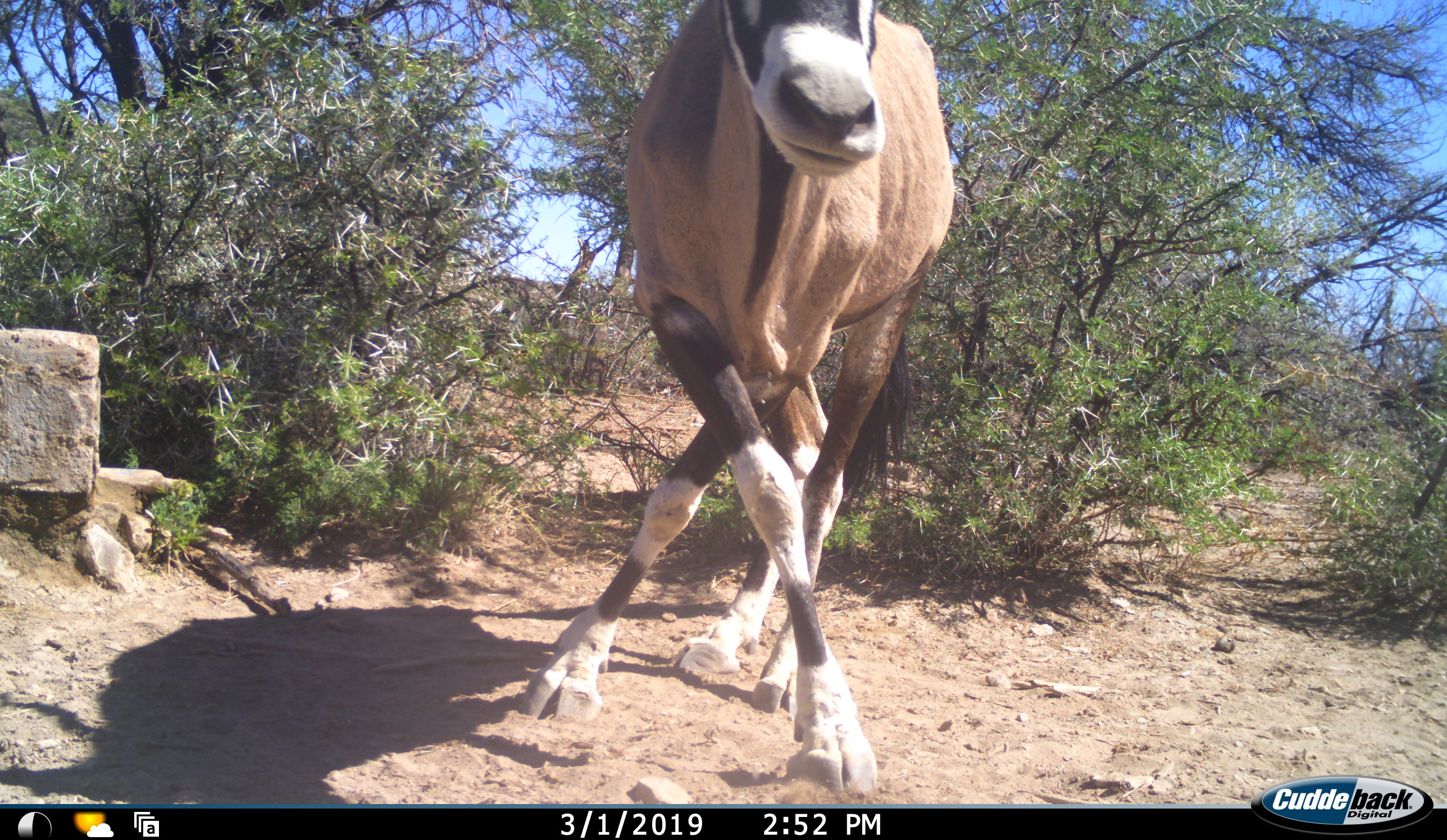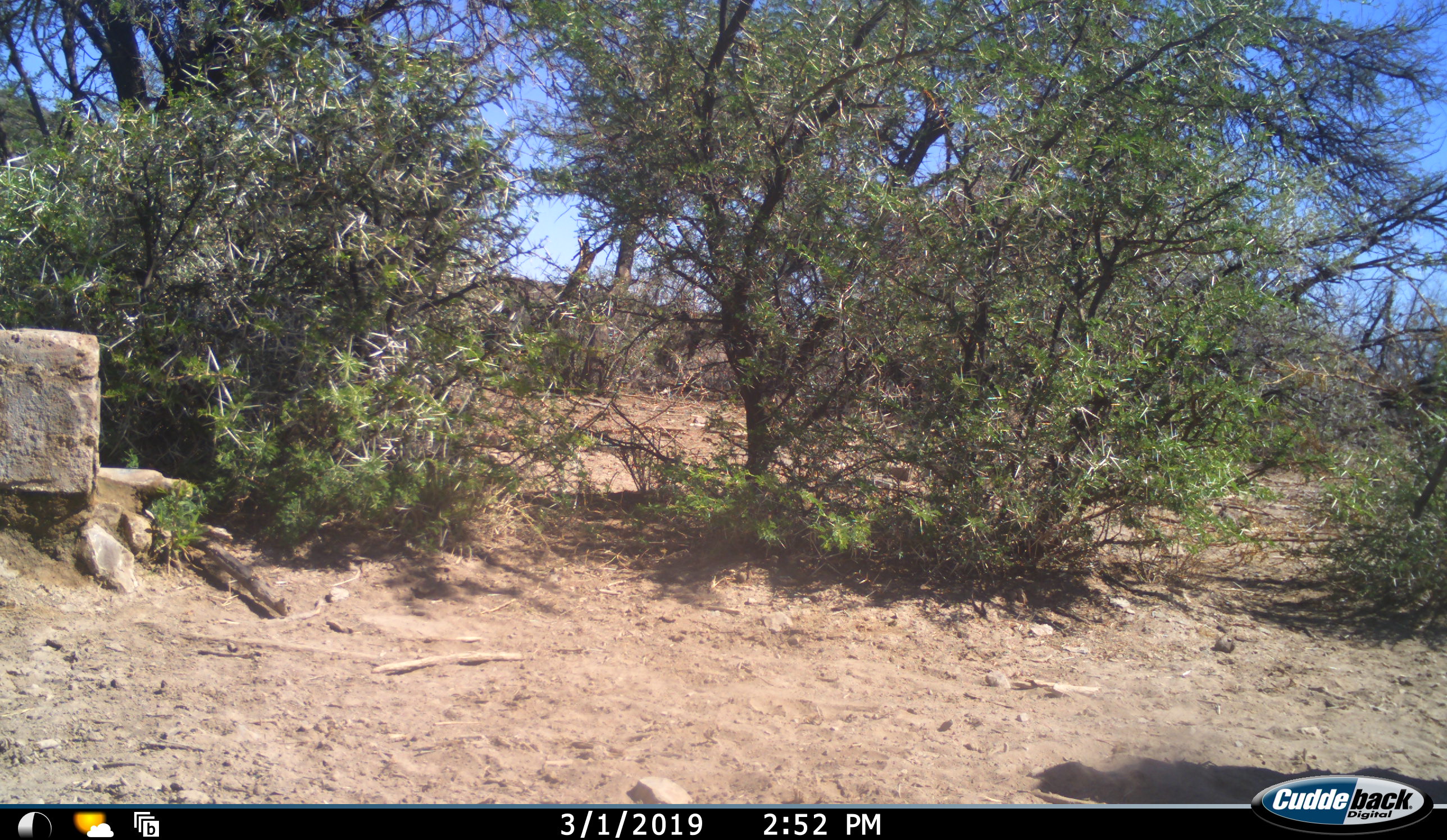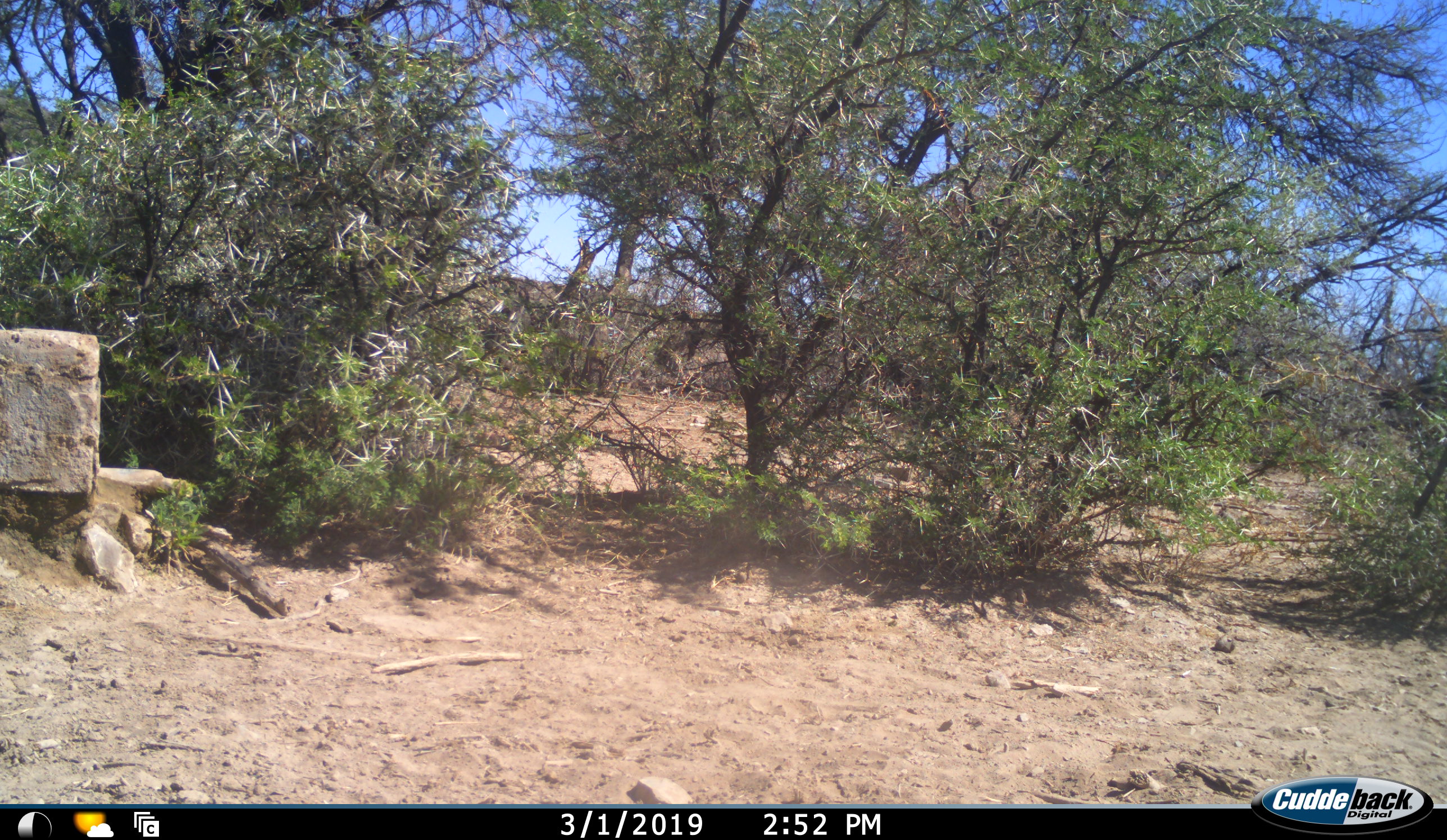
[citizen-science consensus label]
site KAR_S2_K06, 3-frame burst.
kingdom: Animalia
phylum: Chordata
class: Mammalia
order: Artiodactyla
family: Bovidae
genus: Oryx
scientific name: Oryx gazella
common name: gemsbok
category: oryx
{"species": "oryx (gemsbok) (Oryx gazella)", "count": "1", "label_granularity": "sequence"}